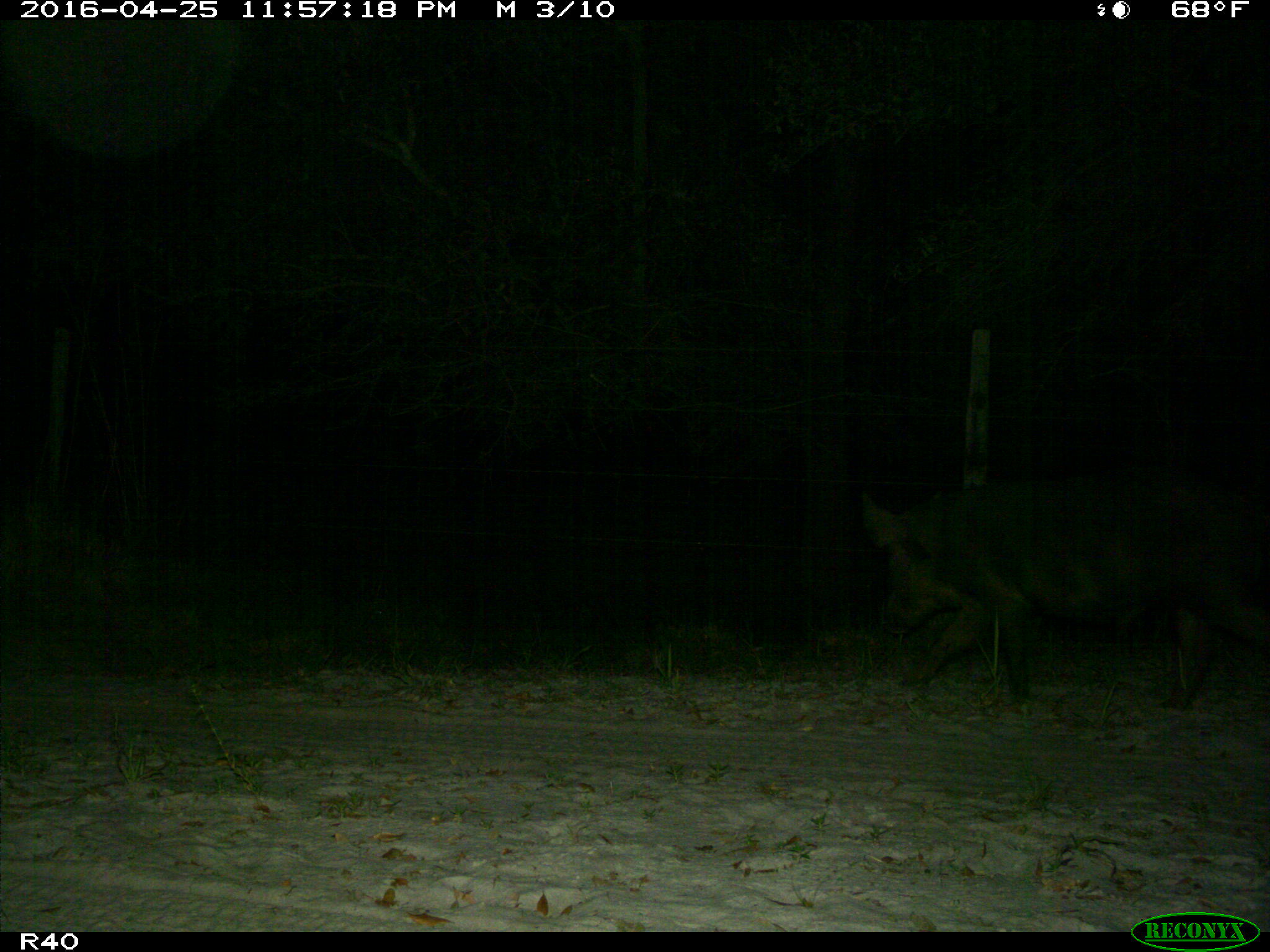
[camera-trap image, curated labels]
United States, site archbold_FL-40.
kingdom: Animalia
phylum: Chordata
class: Mammalia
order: Artiodactyla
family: Suidae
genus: Sus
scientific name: Sus scrofa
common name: wild boar